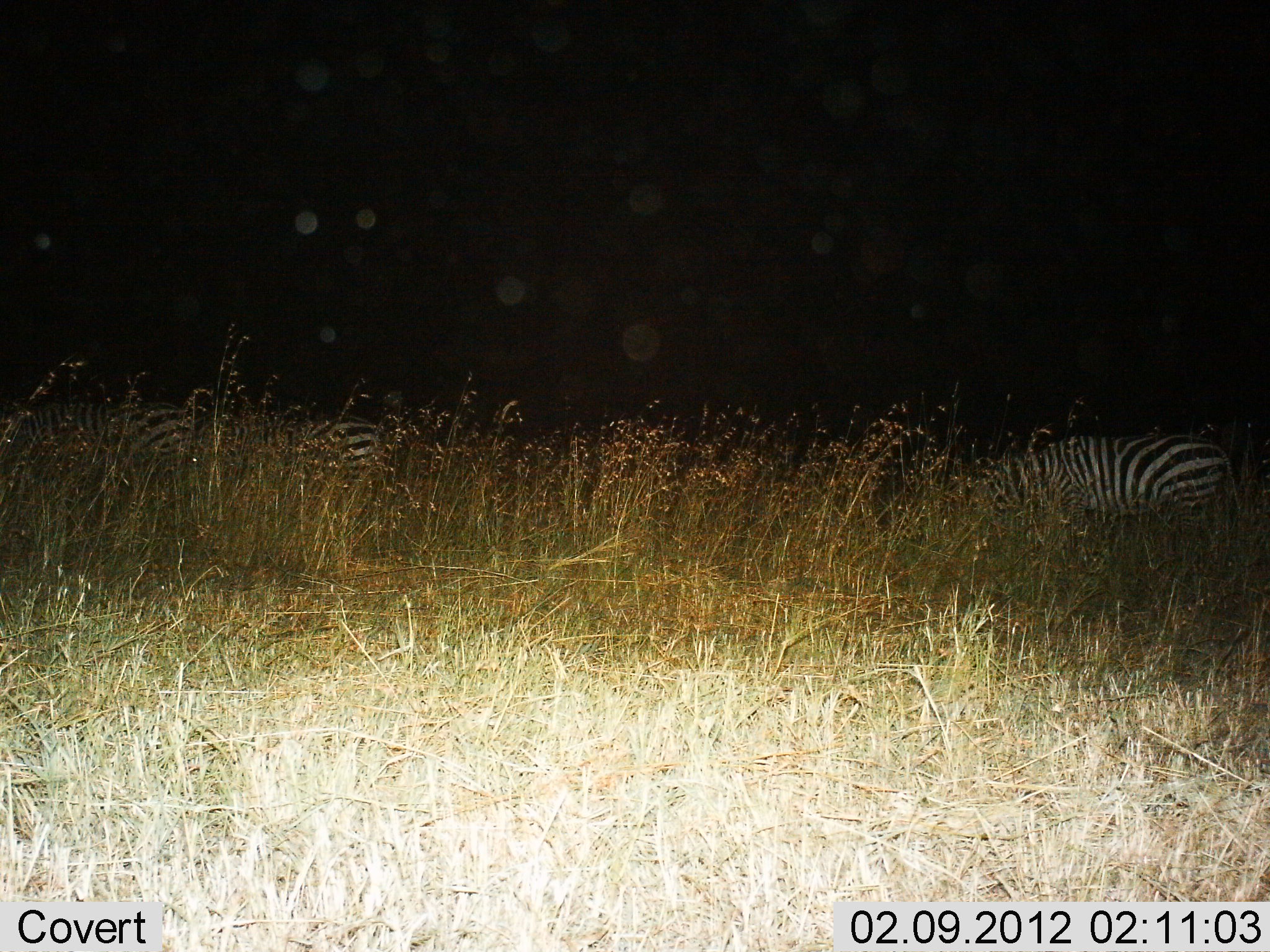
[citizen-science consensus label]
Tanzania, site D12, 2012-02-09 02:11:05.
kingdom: Animalia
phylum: Chordata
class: Mammalia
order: Perissodactyla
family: Equidae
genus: Equus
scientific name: Equus quagga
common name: plains zebra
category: zebra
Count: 3.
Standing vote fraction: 29%.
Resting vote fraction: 7%.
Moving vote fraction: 14%.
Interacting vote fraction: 0%.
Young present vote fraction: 0%.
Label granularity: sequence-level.